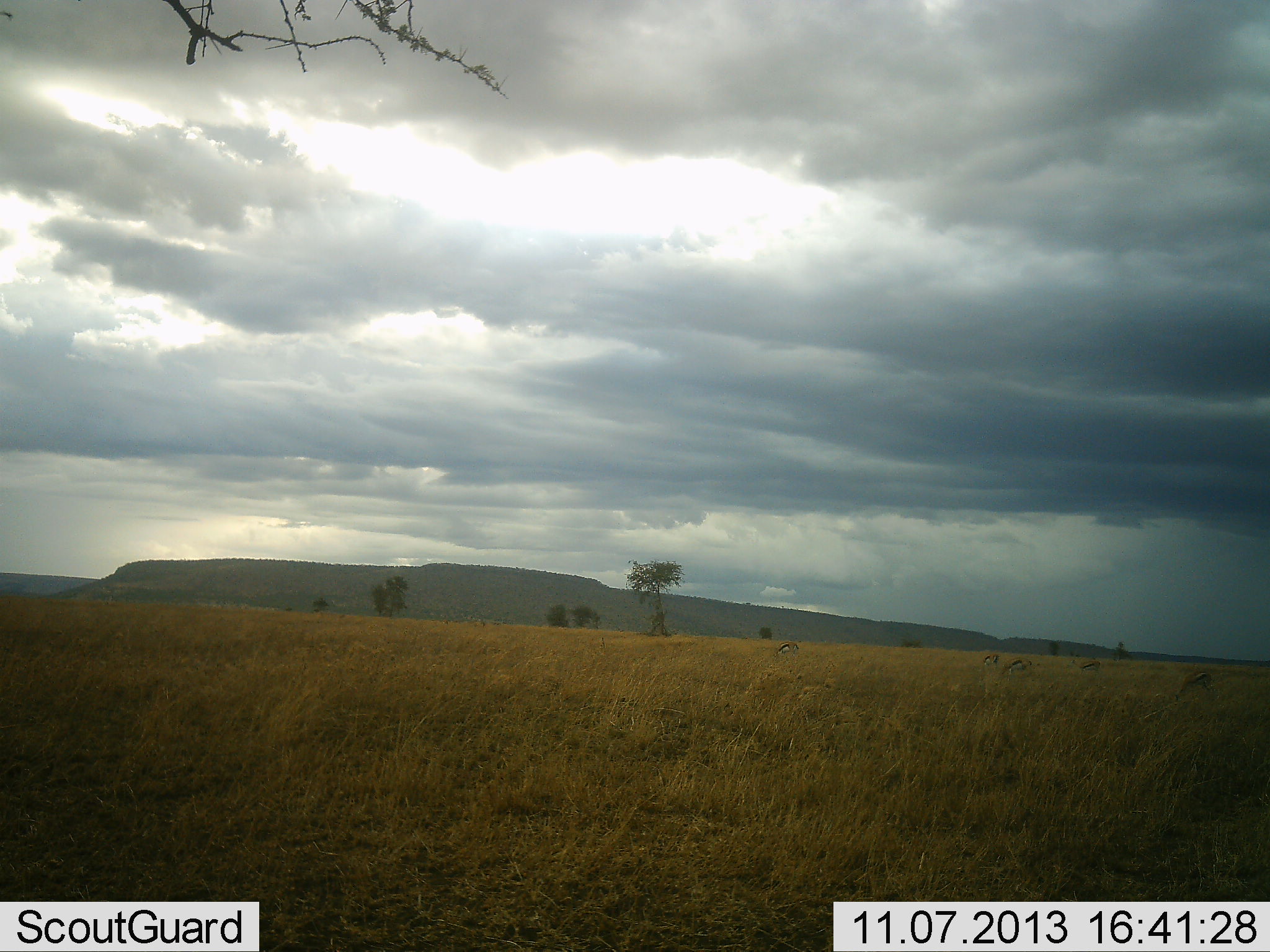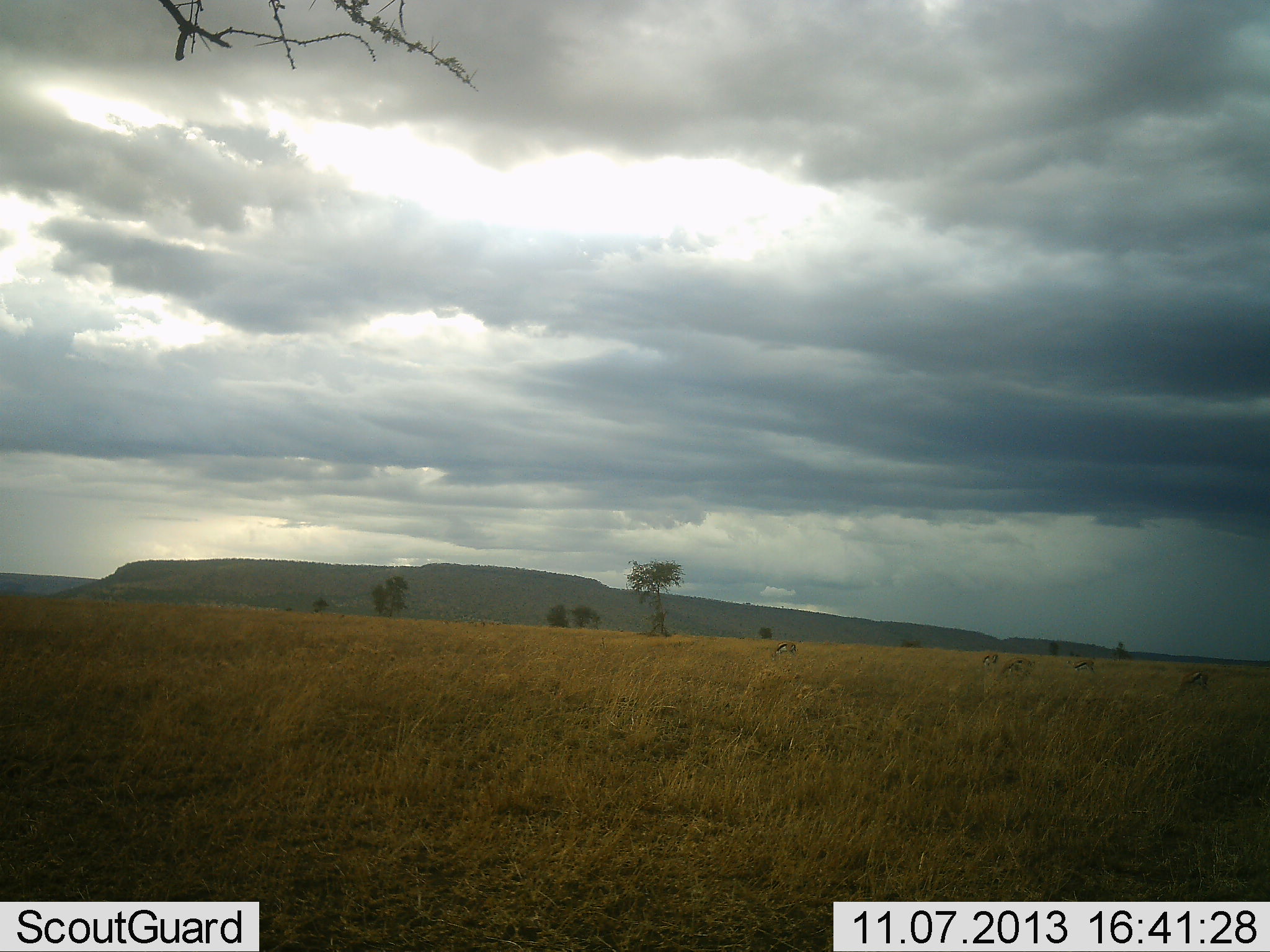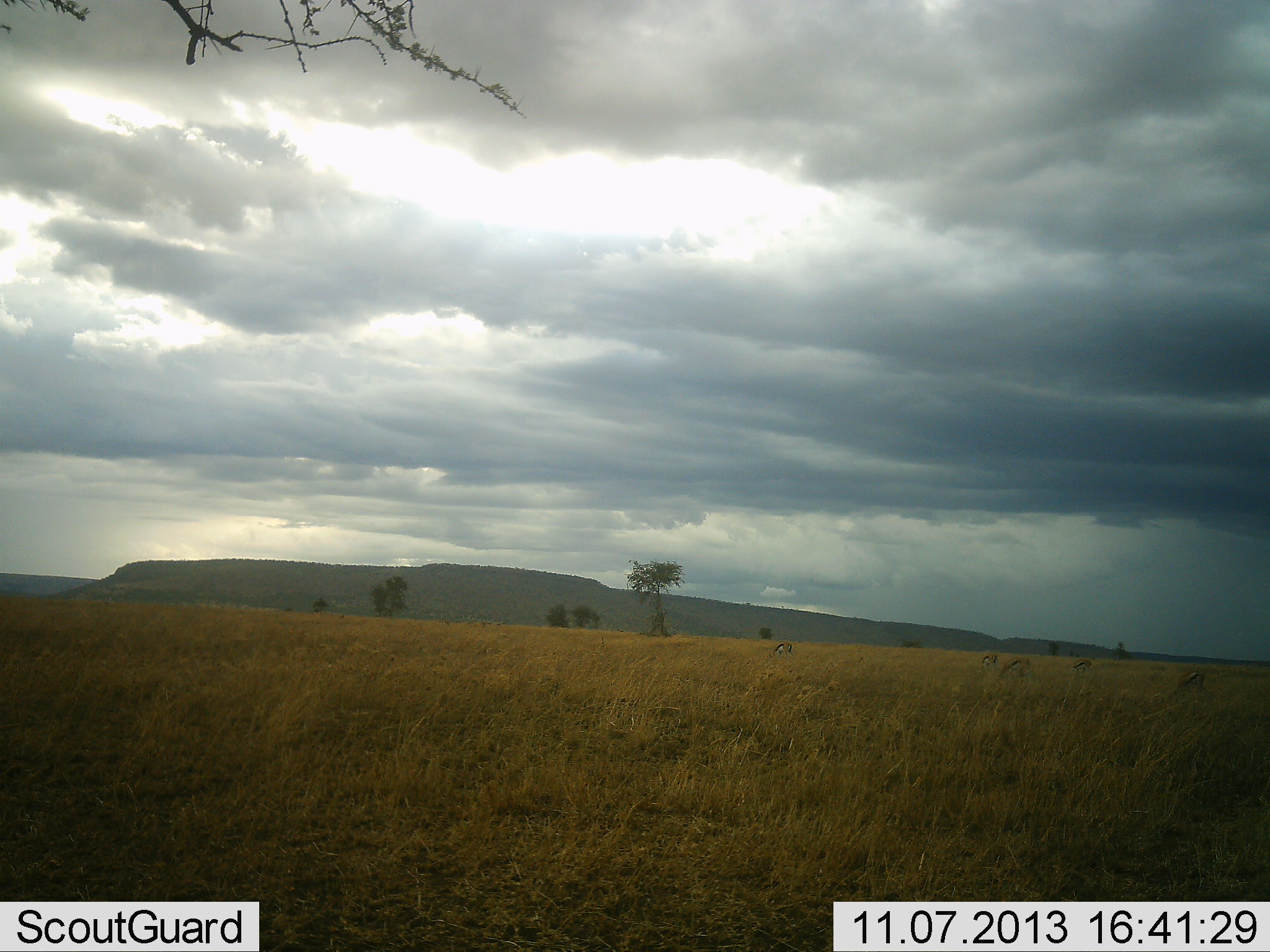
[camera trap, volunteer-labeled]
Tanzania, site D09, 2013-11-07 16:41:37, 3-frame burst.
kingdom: Animalia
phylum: Chordata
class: Mammalia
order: Artiodactyla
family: Bovidae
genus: Eudorcas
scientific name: Eudorcas thomsonii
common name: thomson's gazelle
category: gazellethomsons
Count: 6.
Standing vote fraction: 30%.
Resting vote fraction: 0%.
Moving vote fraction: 10%.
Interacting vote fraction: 0%.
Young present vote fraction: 0%.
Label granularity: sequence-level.